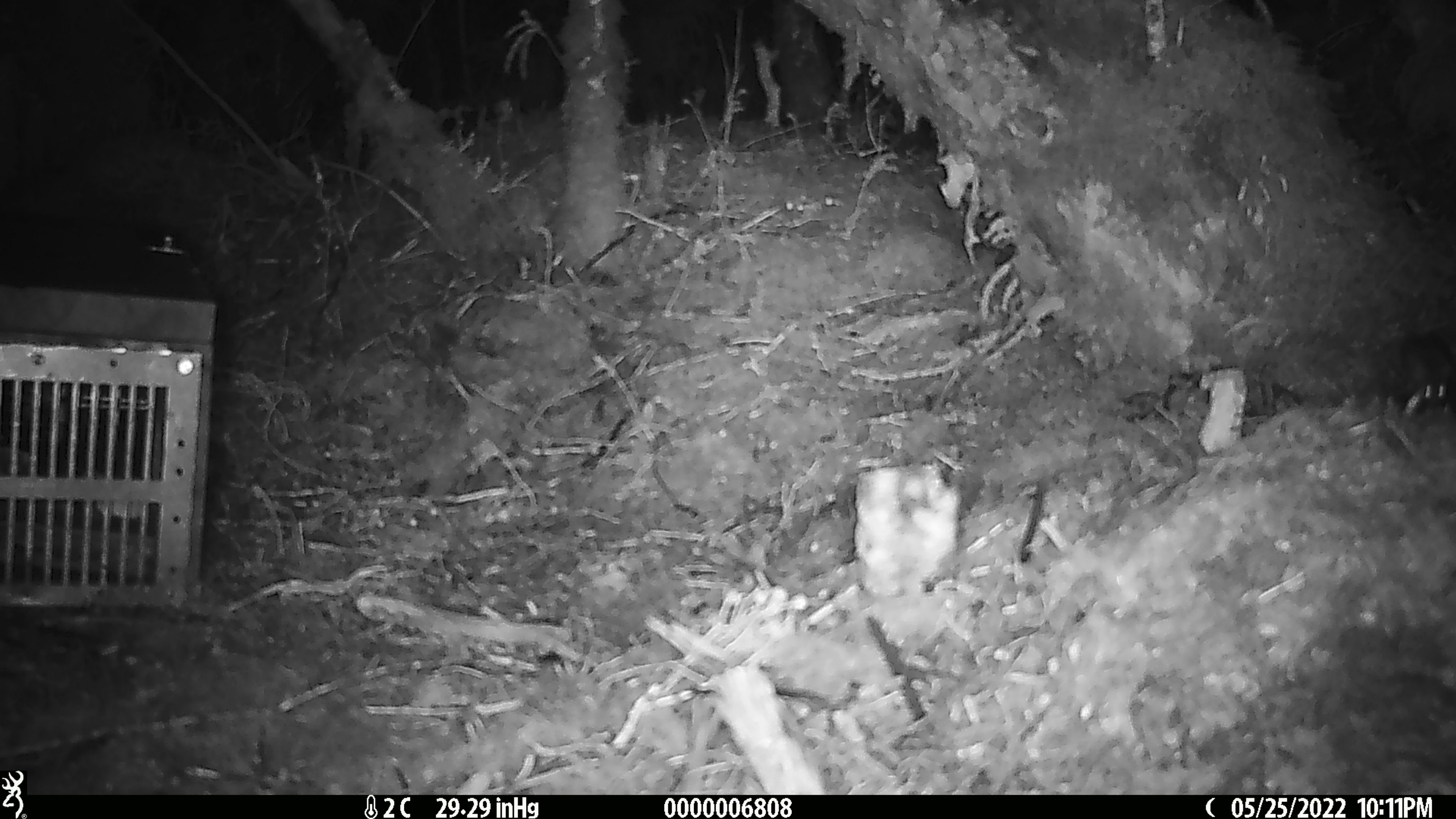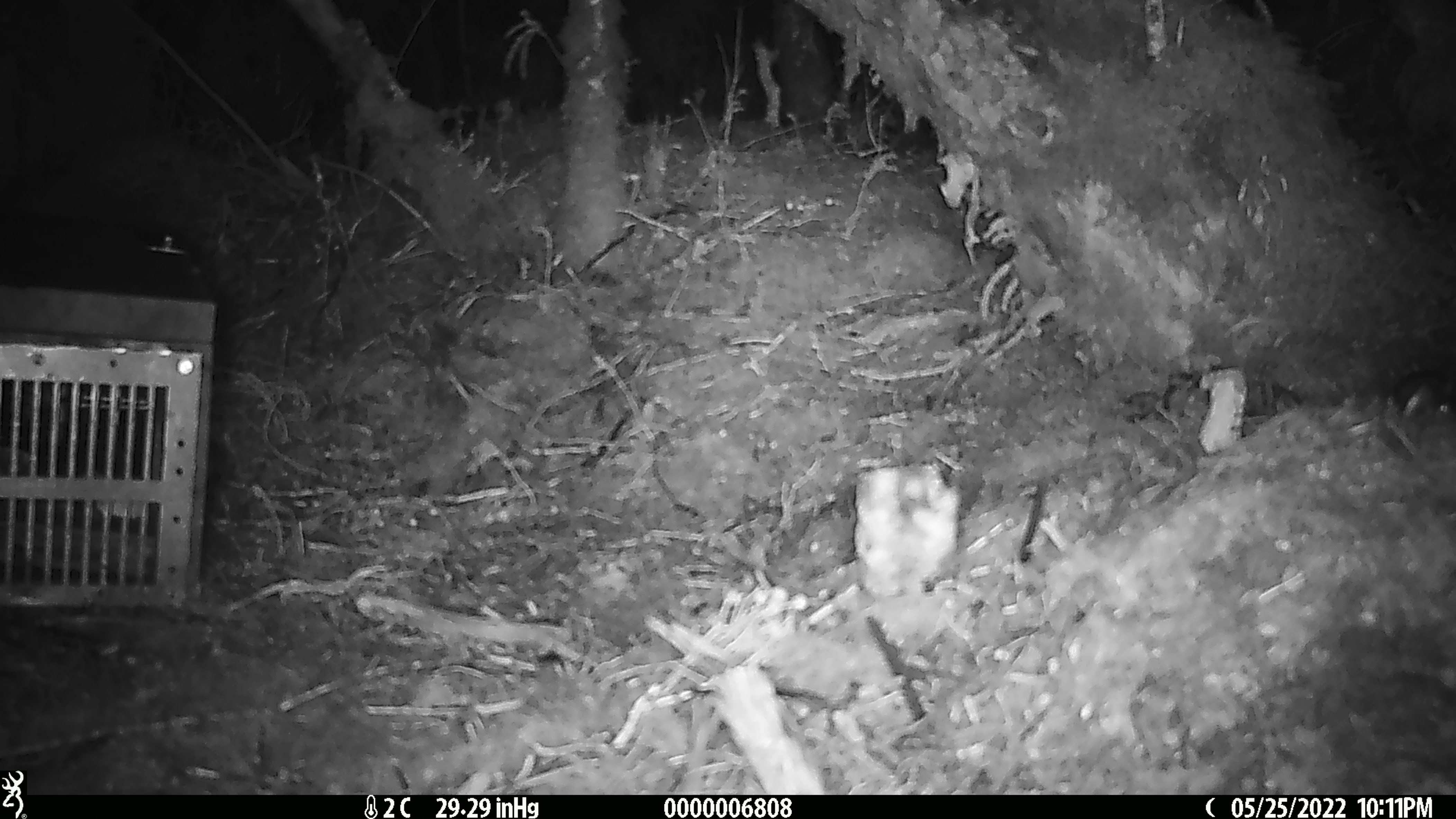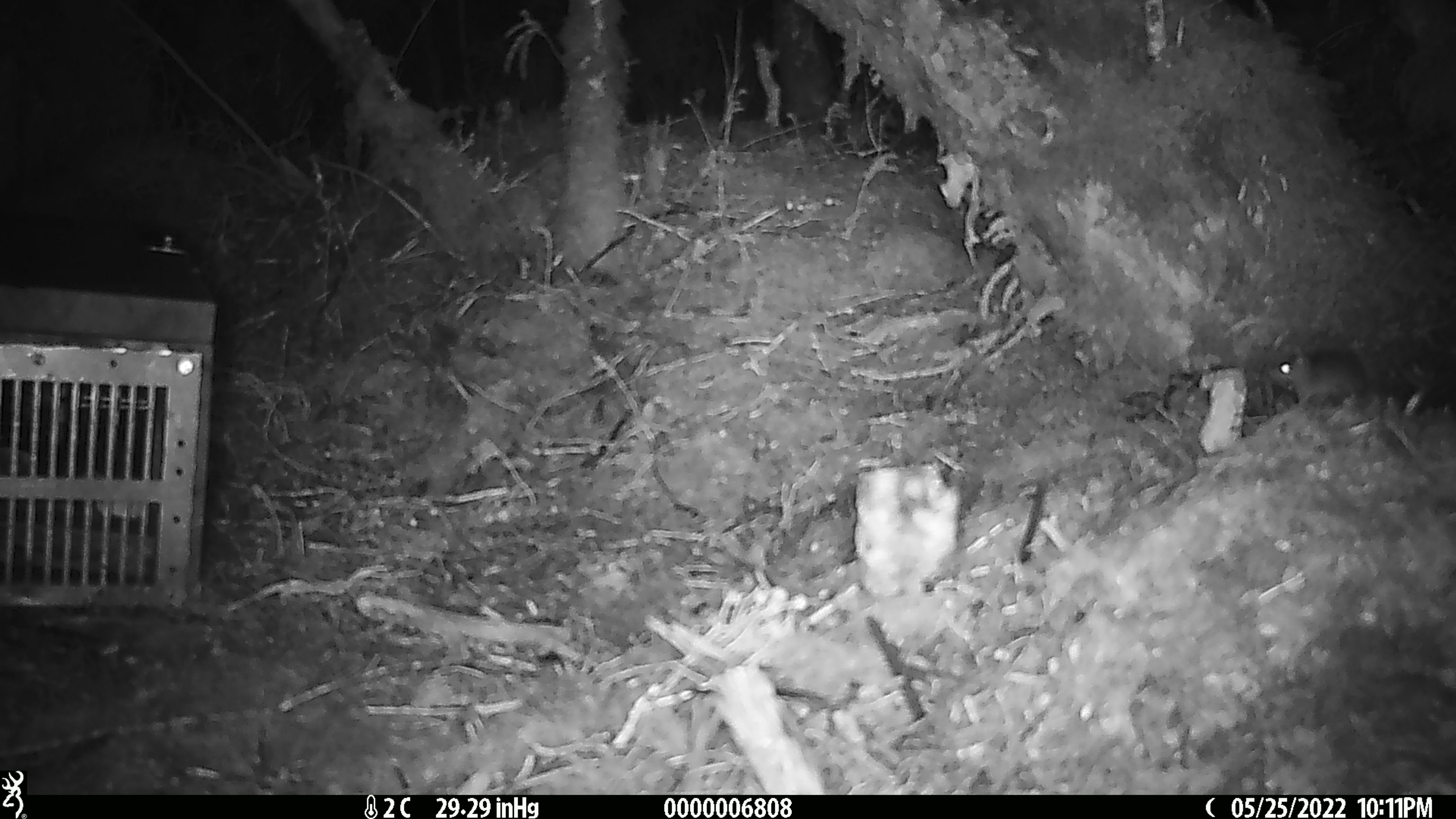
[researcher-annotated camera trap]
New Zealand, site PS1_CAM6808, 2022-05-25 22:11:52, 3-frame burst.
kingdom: Animalia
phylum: Chordata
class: Mammalia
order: Rodentia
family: Muridae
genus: Mus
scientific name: Mus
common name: mouse